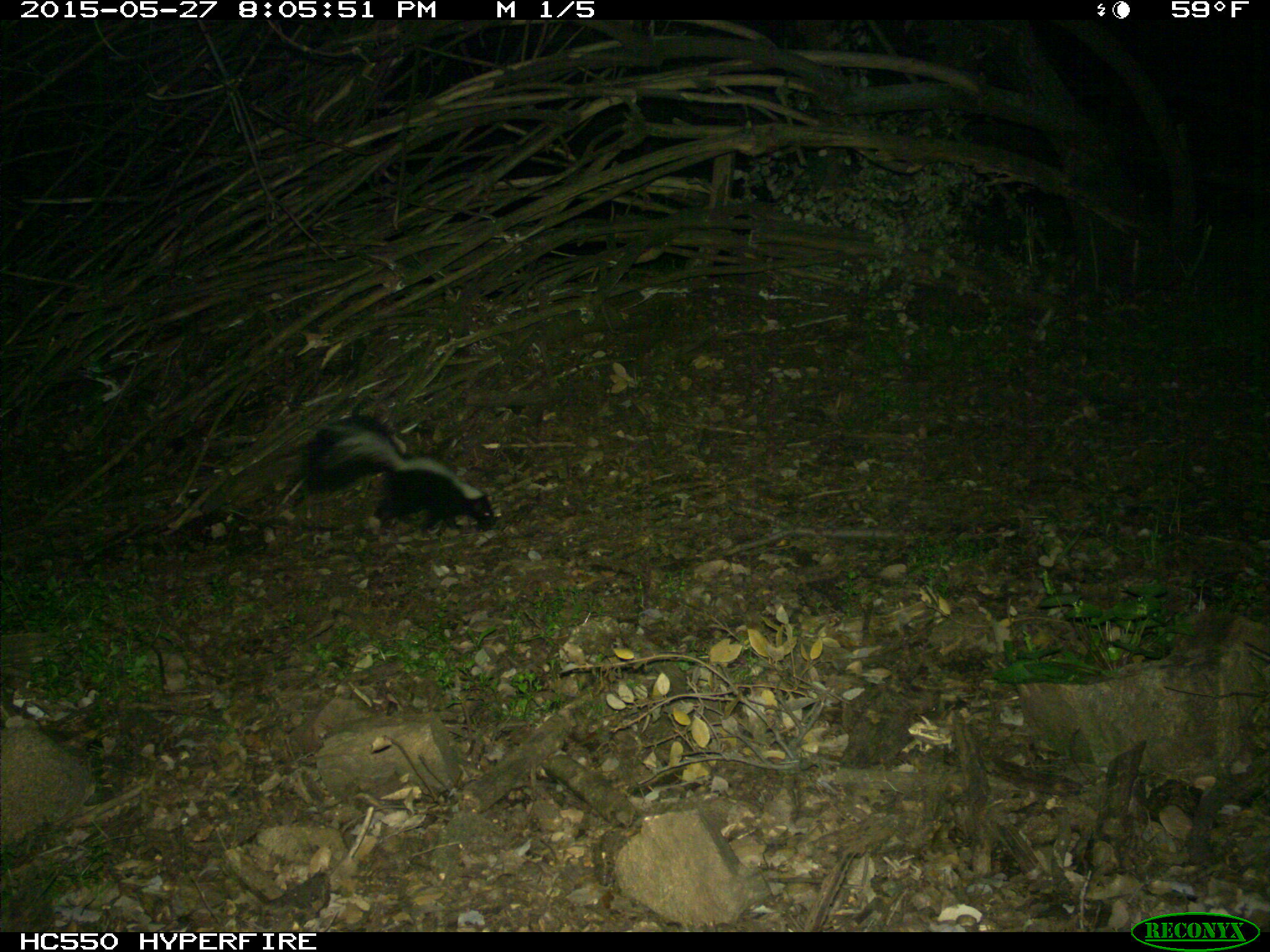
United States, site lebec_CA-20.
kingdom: Animalia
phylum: Chordata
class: Mammalia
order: Carnivora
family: Mephitidae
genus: Mephitis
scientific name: Mephitis mephitis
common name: striped skunk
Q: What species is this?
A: Mephitis mephitis (striped skunk).